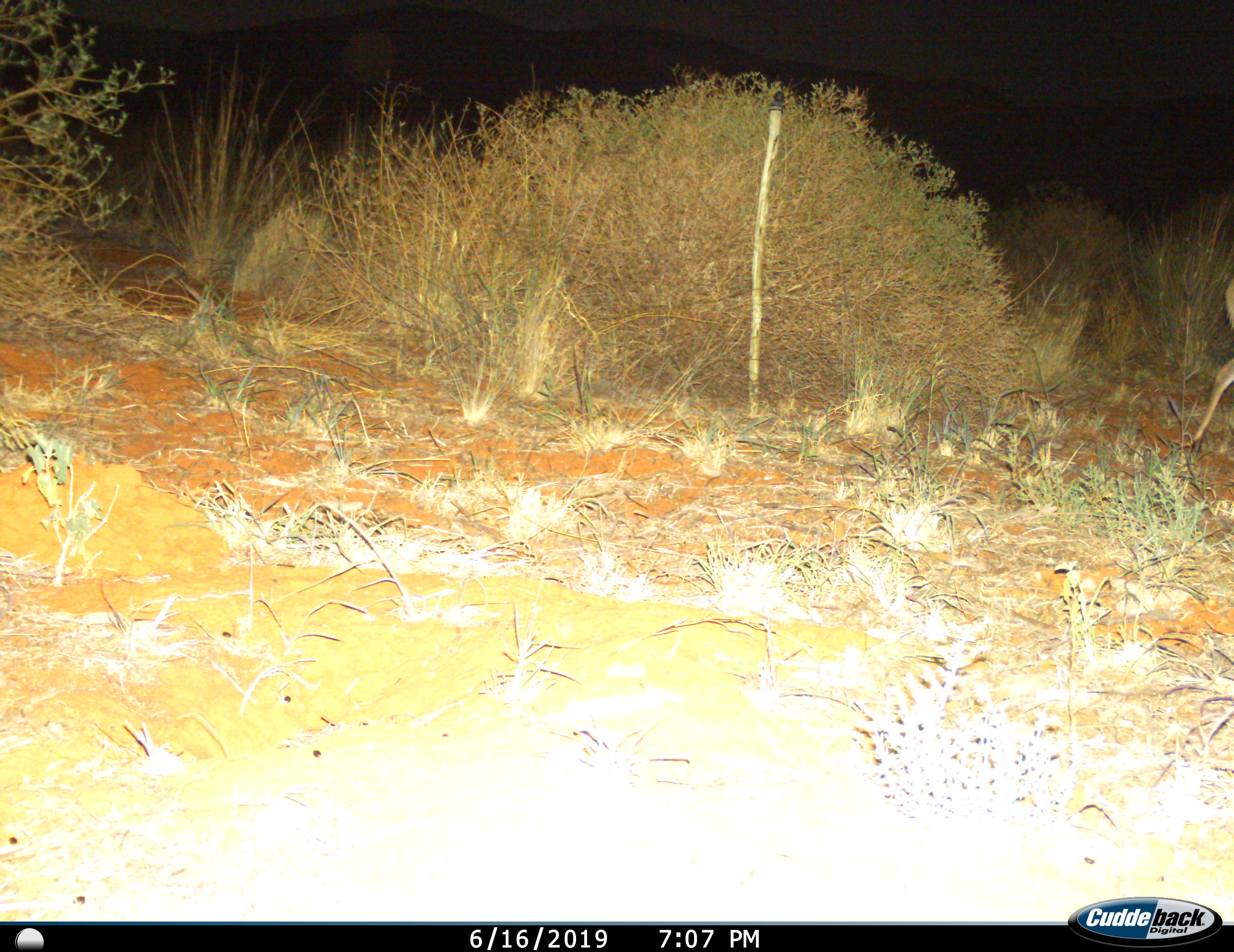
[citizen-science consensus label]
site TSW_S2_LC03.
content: unidentified animal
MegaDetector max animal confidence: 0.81